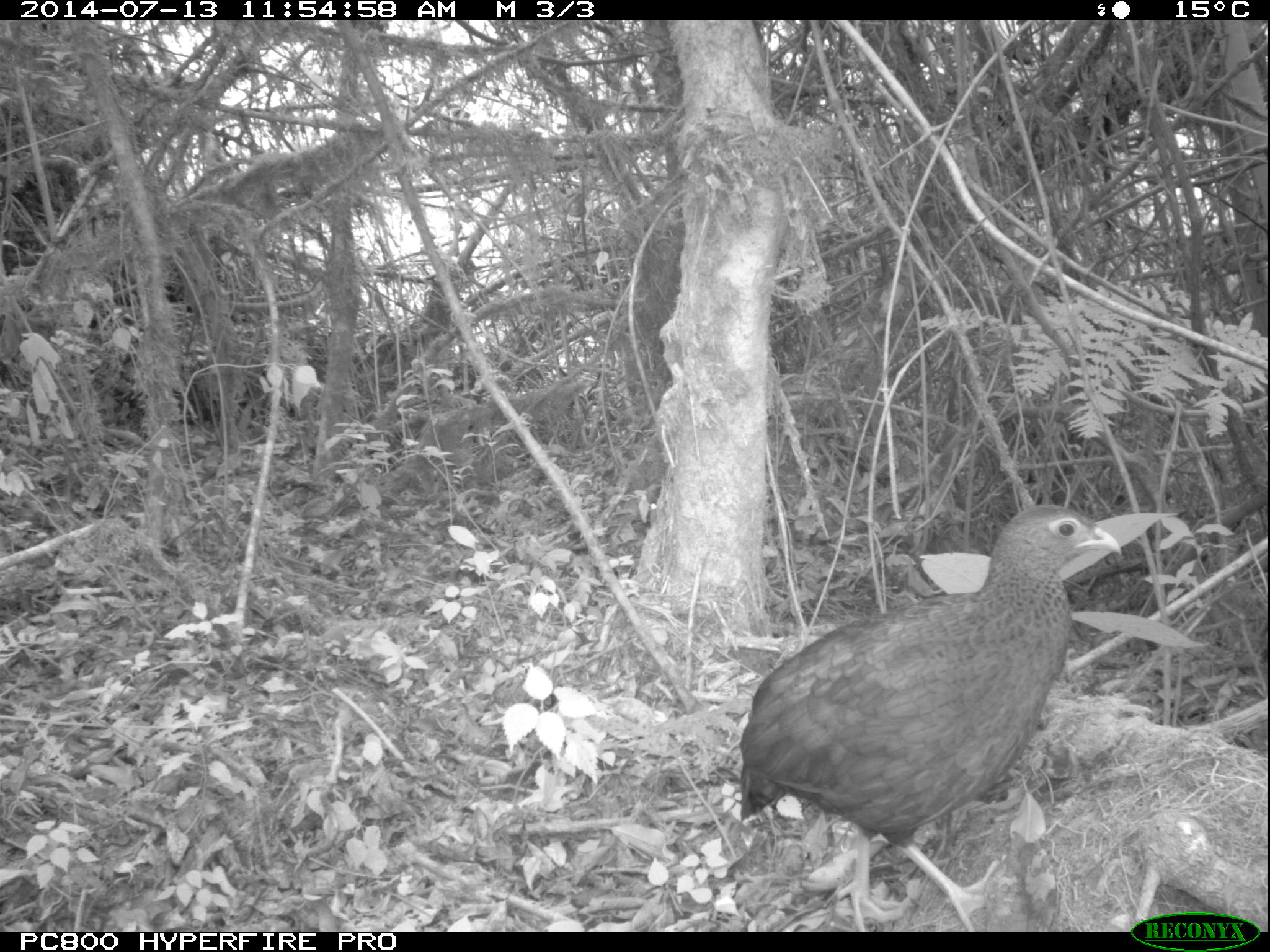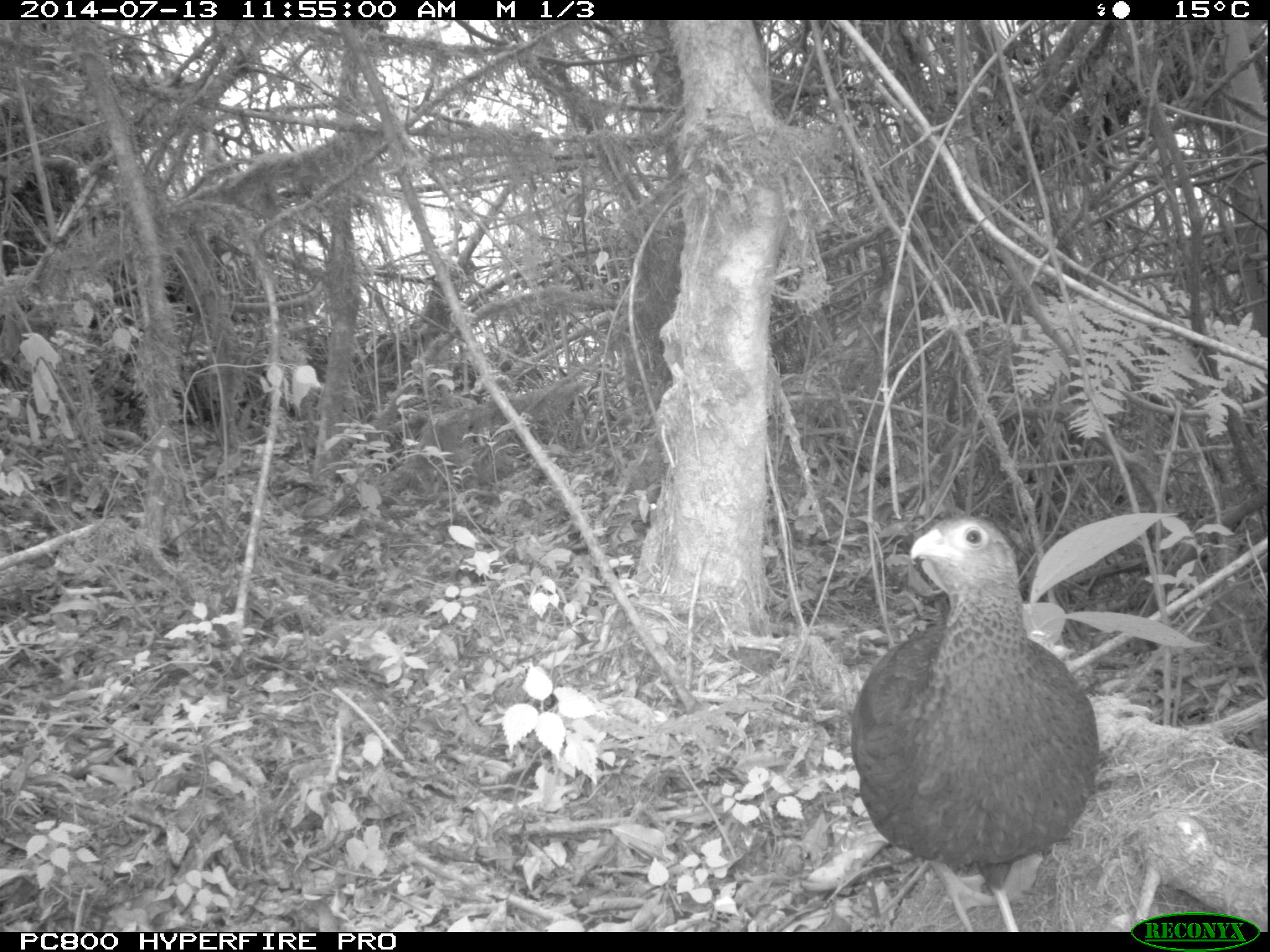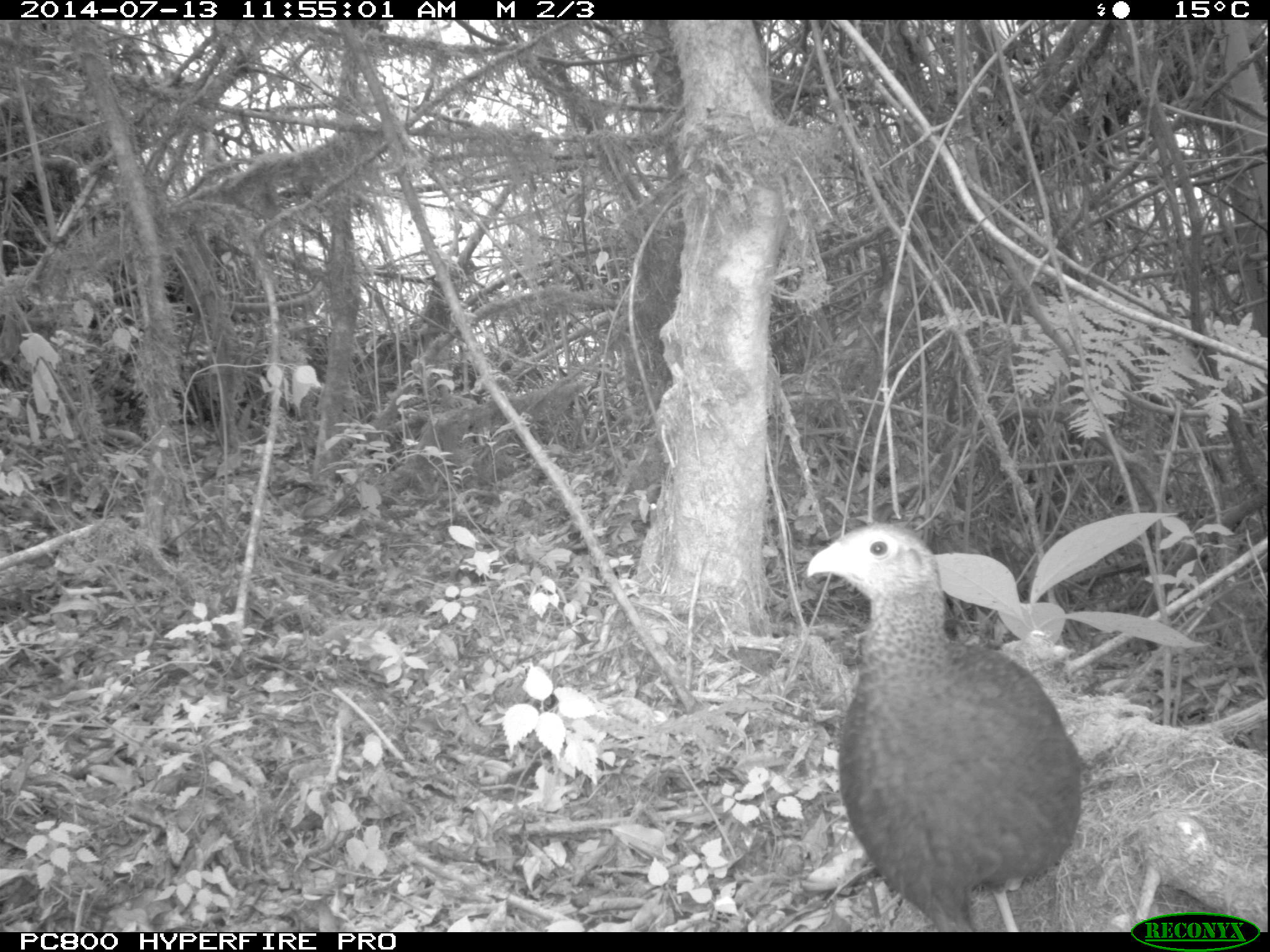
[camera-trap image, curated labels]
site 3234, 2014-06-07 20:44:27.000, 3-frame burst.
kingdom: Animalia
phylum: Chordata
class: Aves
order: Galliformes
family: Phasianidae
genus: Pternistis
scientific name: Pternistis nobilis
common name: handsome francolin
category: francolinus nobilis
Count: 1.